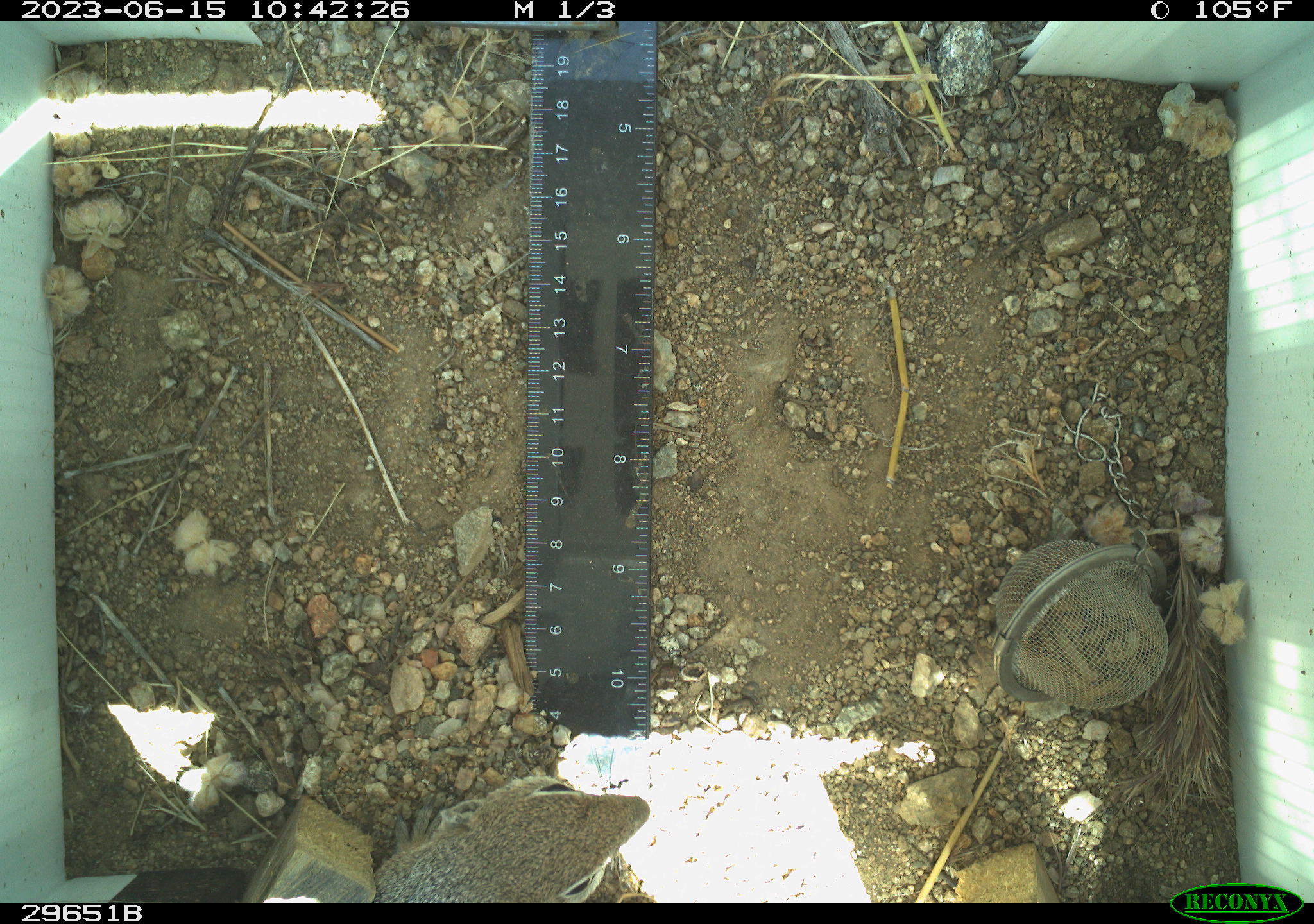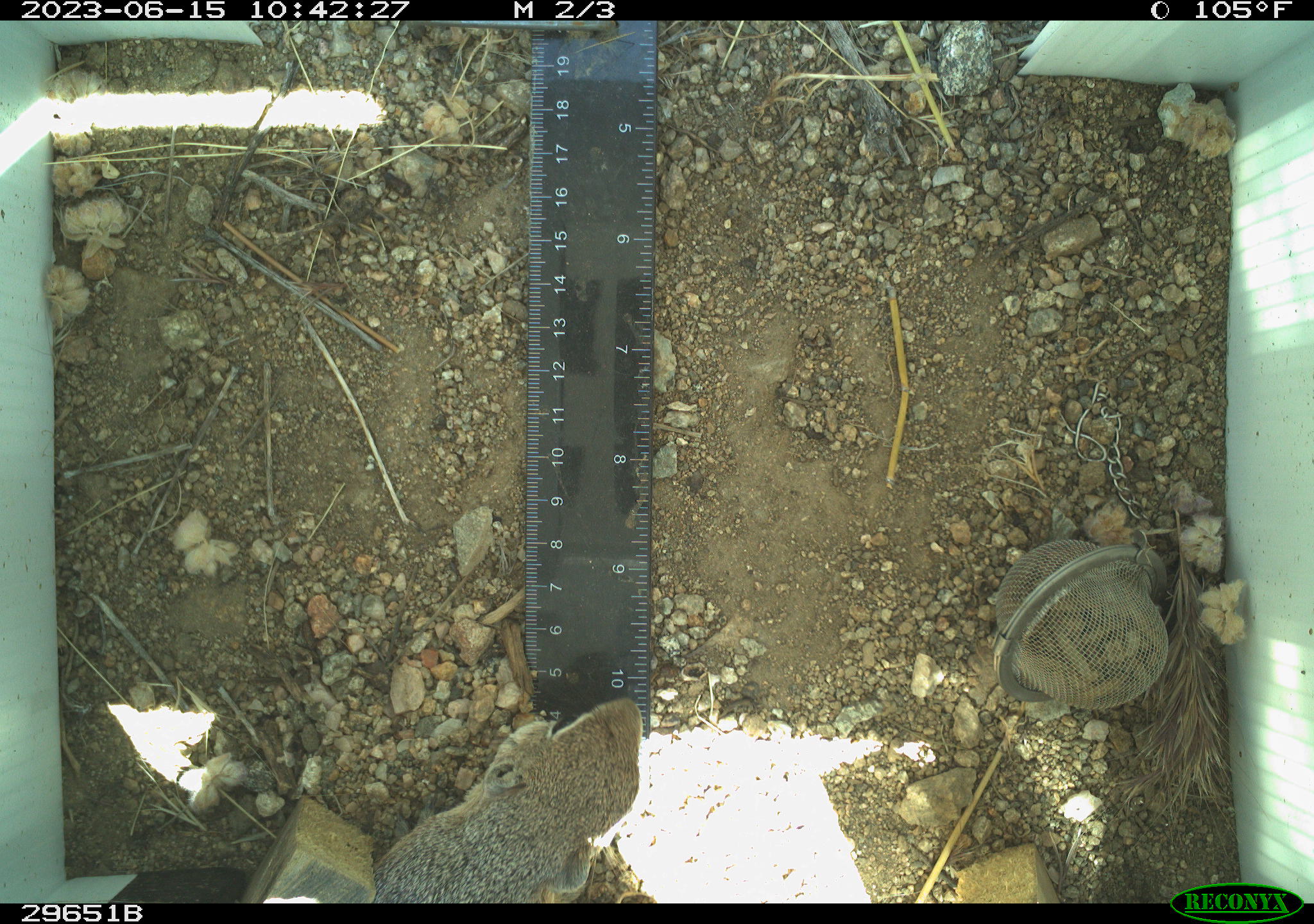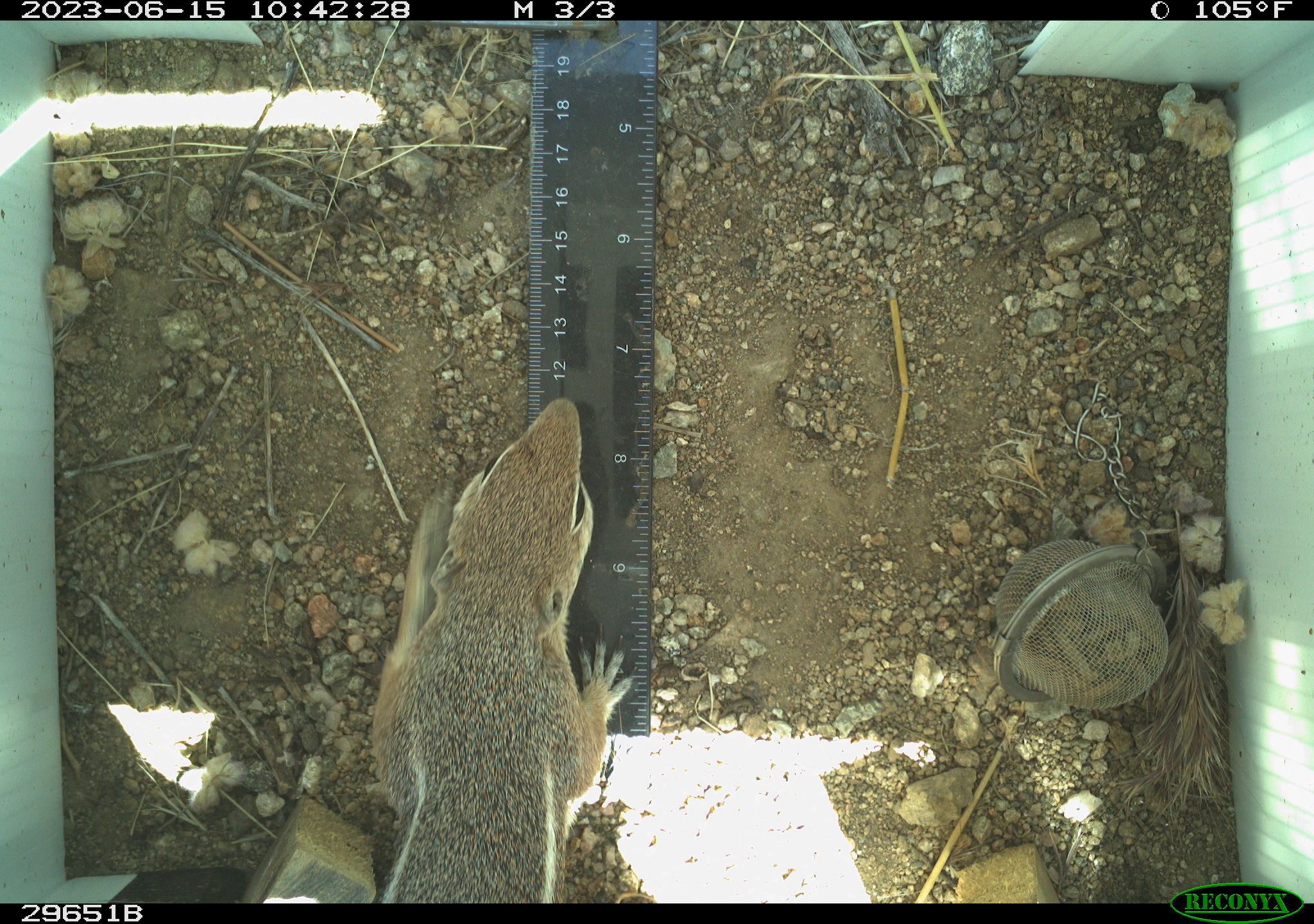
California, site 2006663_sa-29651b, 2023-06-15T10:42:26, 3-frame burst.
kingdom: Animalia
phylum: Chordata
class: Mammalia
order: Rodentia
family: Sciuridae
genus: Ammospermophilus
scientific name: Ammospermophilus leucurus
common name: white-tailed antelope squirrel